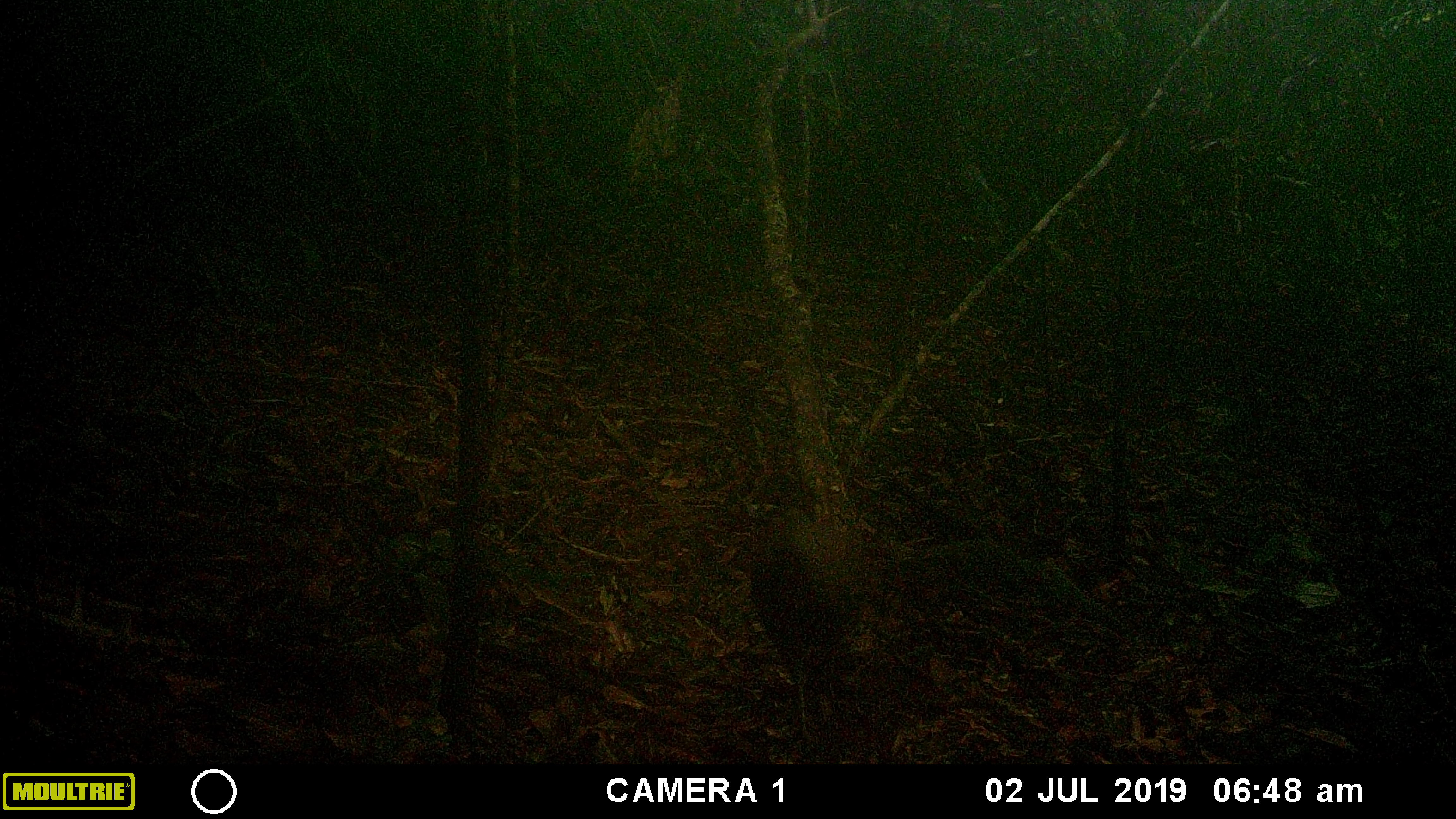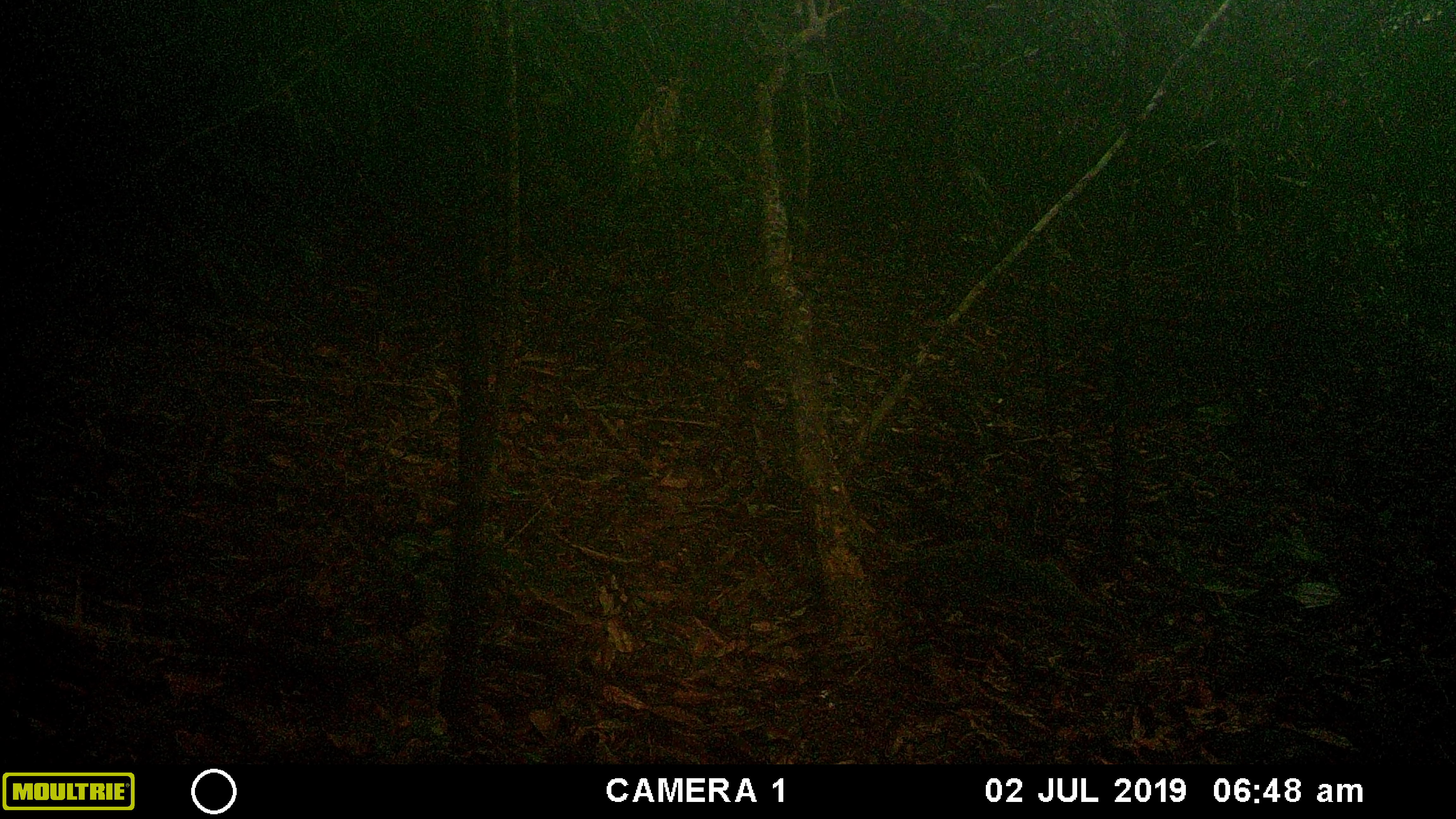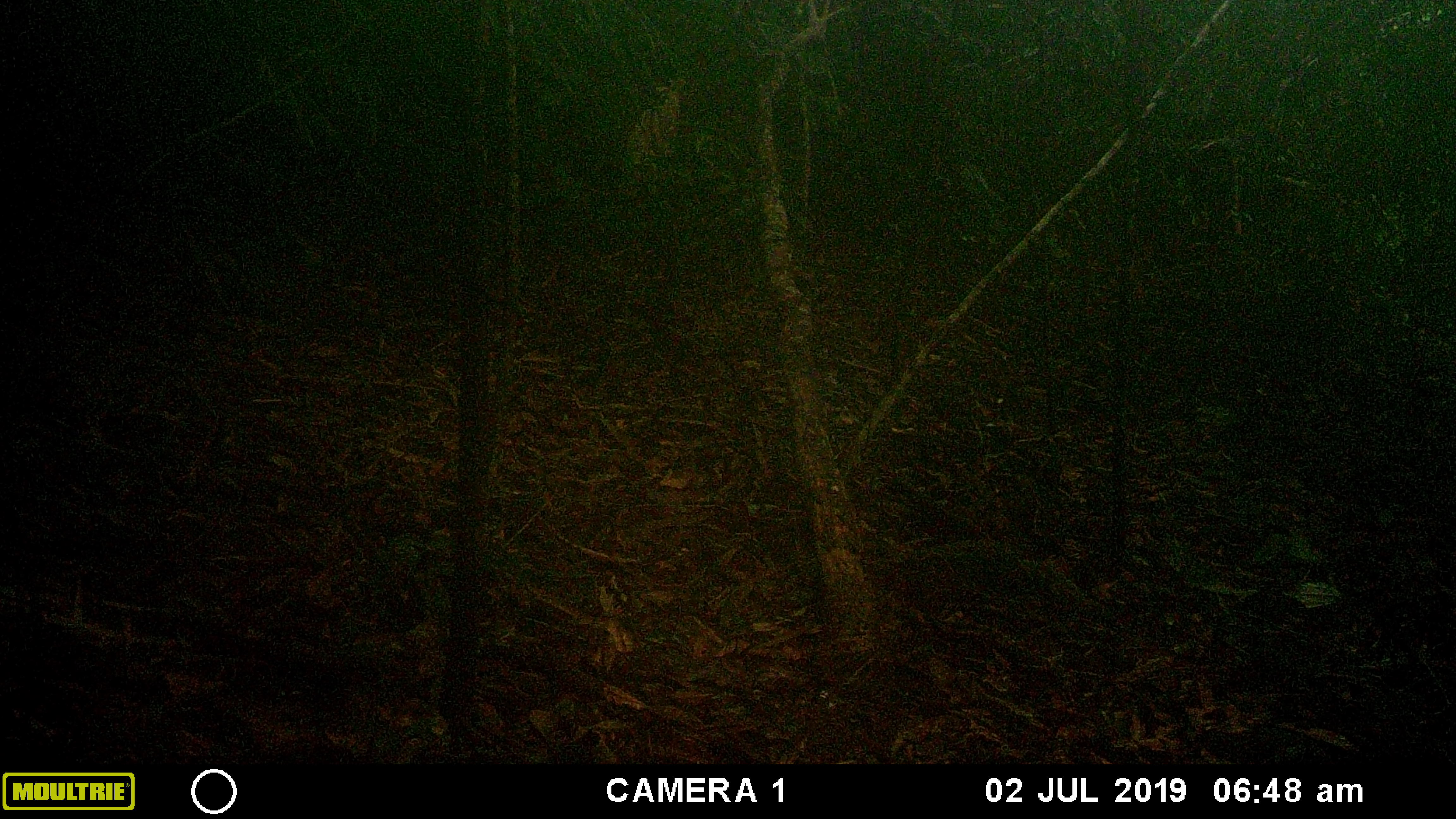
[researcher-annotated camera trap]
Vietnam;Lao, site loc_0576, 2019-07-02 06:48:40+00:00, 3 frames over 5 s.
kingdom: Animalia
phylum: Chordata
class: Aves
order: Galliformes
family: Phasianidae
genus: Polyplectron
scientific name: Polyplectron bicalcaratum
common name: gray peacock-pheasant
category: grey peacock pheasant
Grey peacock pheasant (gray peacock-pheasant) (Polyplectron bicalcaratum). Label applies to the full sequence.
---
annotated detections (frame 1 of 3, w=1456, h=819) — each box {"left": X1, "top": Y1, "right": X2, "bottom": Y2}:
grey peacock pheasant: {"left": 750, "top": 507, "right": 875, "bottom": 748}